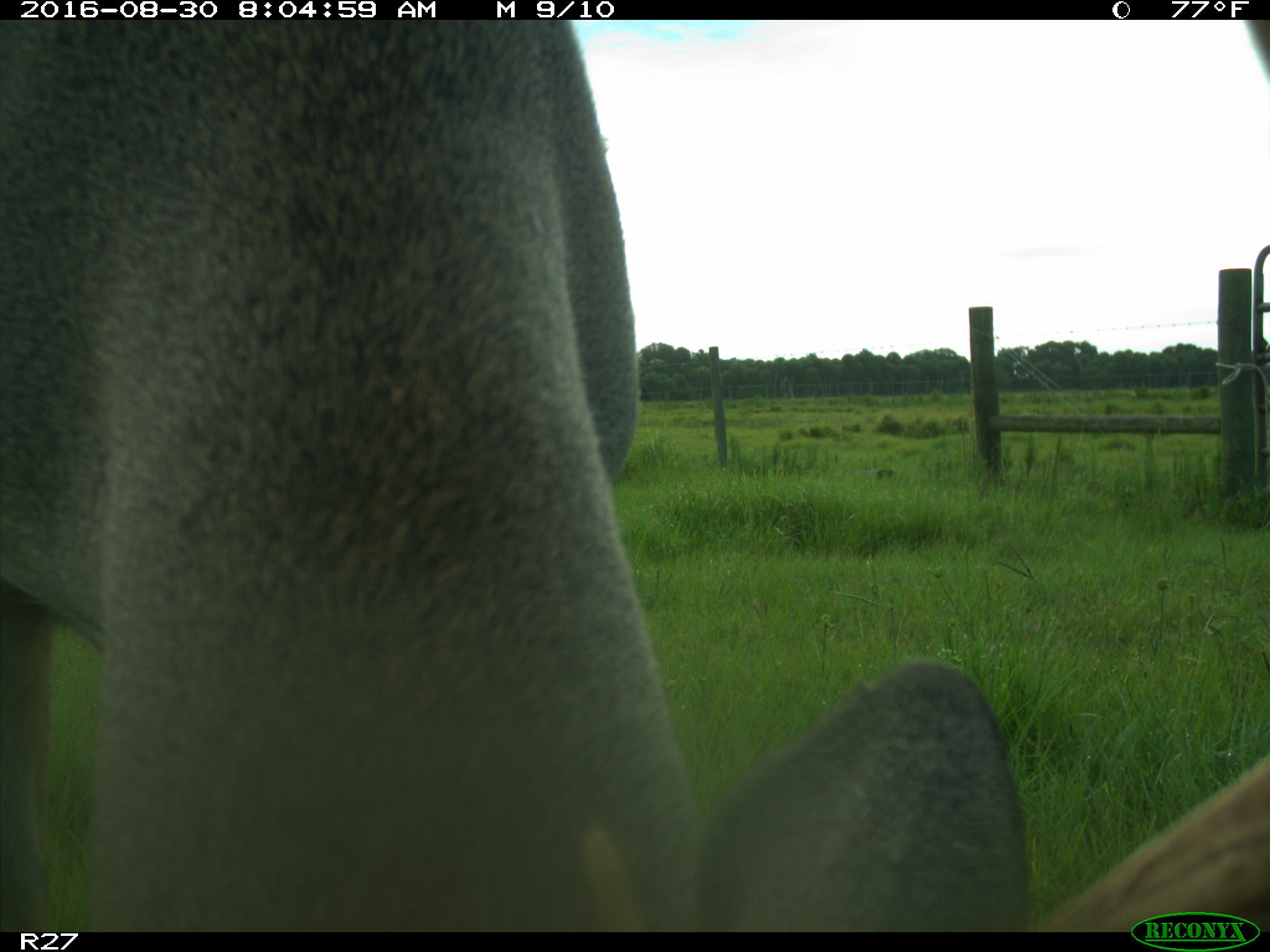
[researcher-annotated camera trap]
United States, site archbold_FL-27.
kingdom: Animalia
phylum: Chordata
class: Mammalia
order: Artiodactyla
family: Cervidae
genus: Odocoileus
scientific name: Odocoileus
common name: deer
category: unidentified deer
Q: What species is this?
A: Unidentified deer (deer) (Odocoileus).